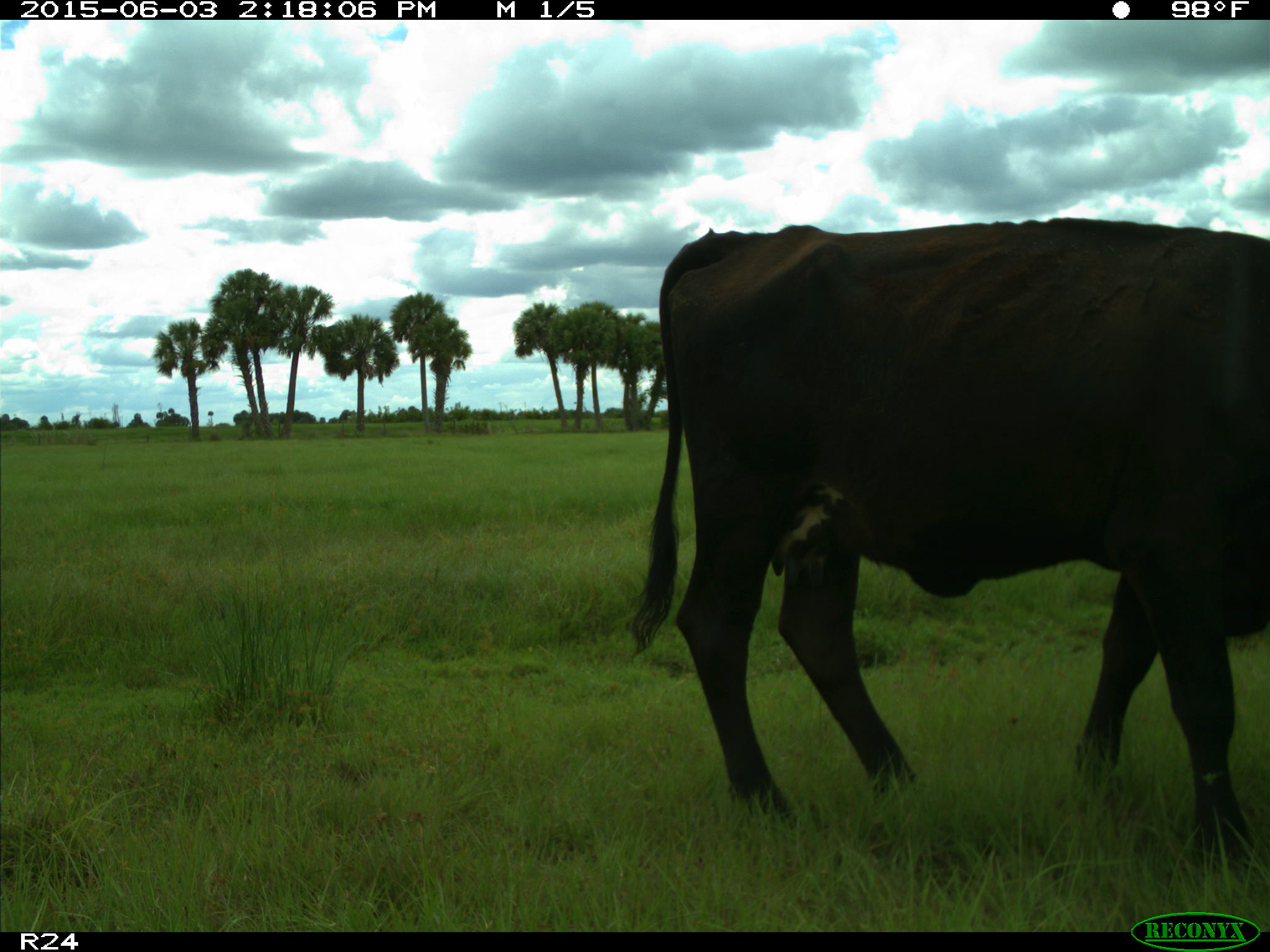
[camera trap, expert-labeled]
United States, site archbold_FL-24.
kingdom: Animalia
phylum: Chordata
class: Mammalia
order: Artiodactyla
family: Bovidae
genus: Bos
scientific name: Bos taurus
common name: domestic cow